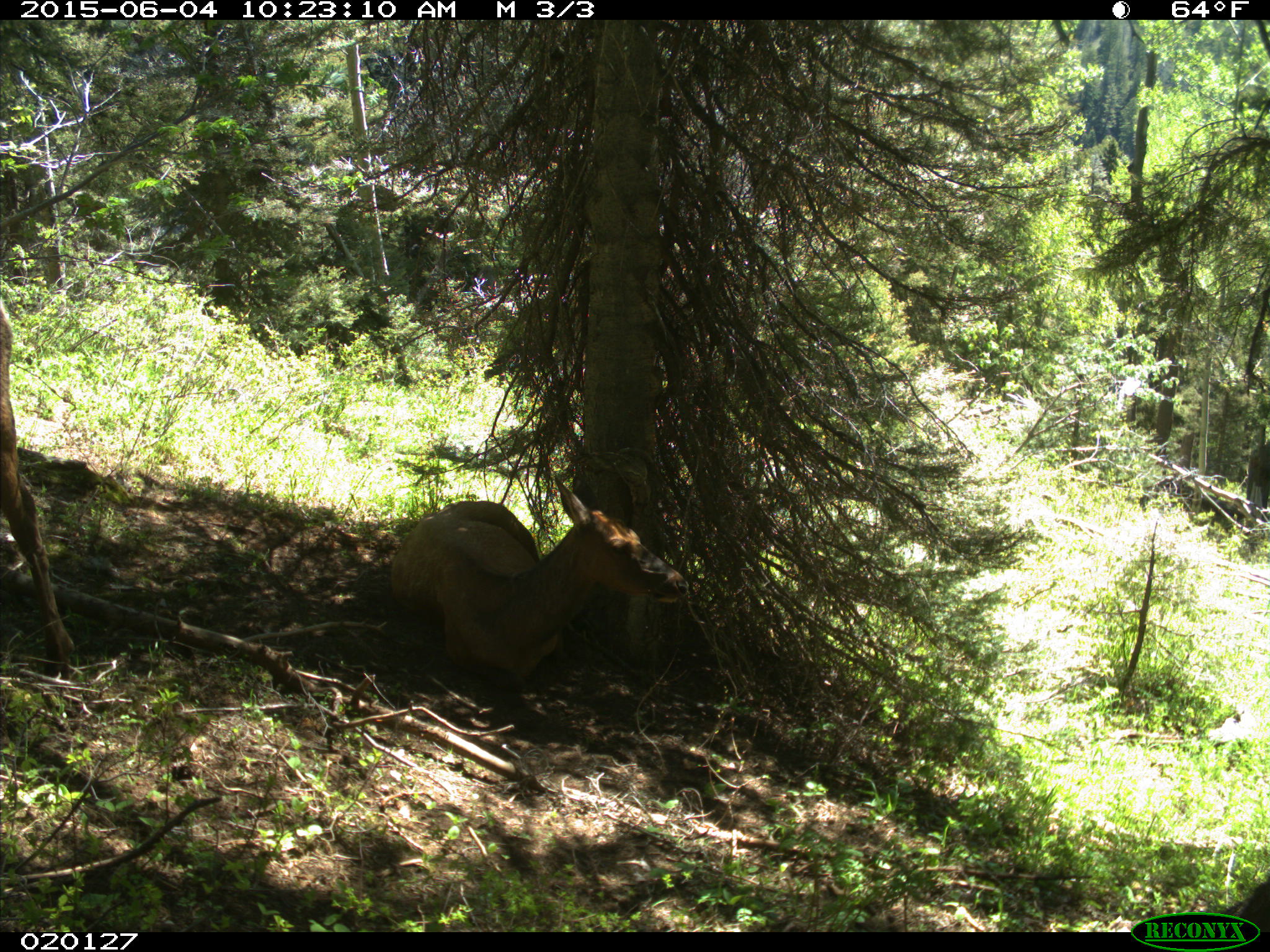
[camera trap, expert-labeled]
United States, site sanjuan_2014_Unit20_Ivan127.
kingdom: Animalia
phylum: Chordata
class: Mammalia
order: Artiodactyla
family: Cervidae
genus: Cervus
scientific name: Cervus elaphus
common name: red deer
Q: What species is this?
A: Cervus elaphus (red deer).